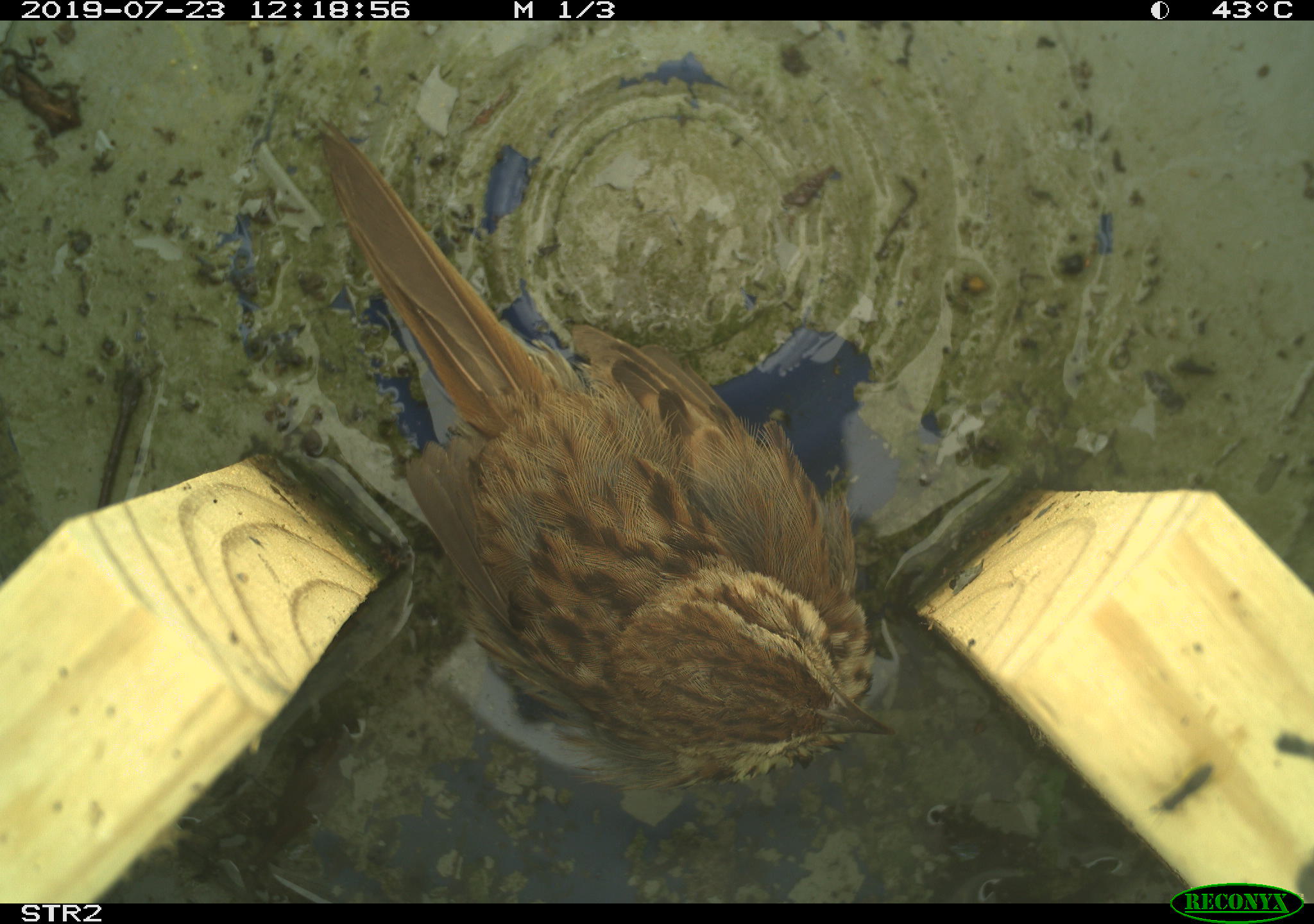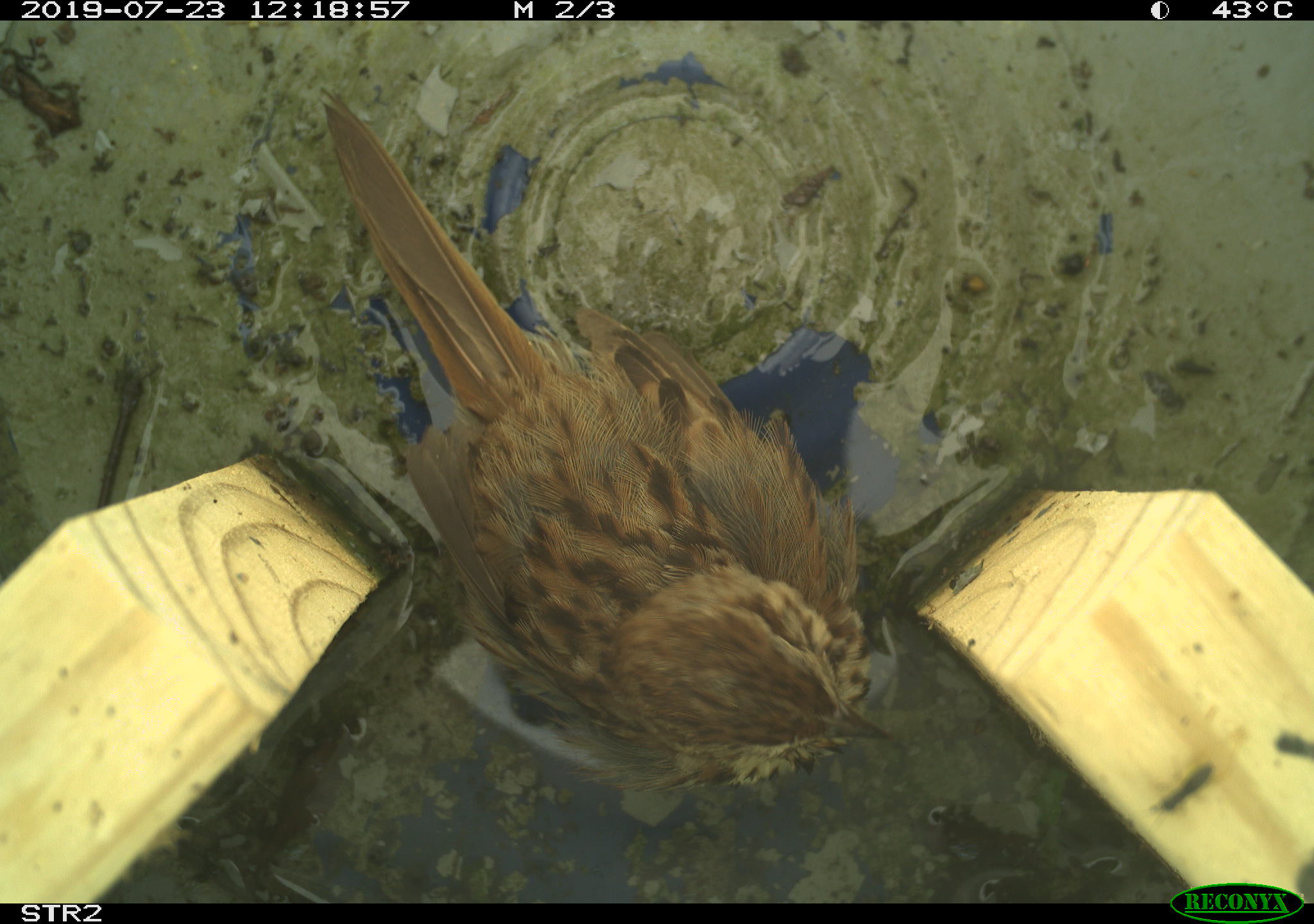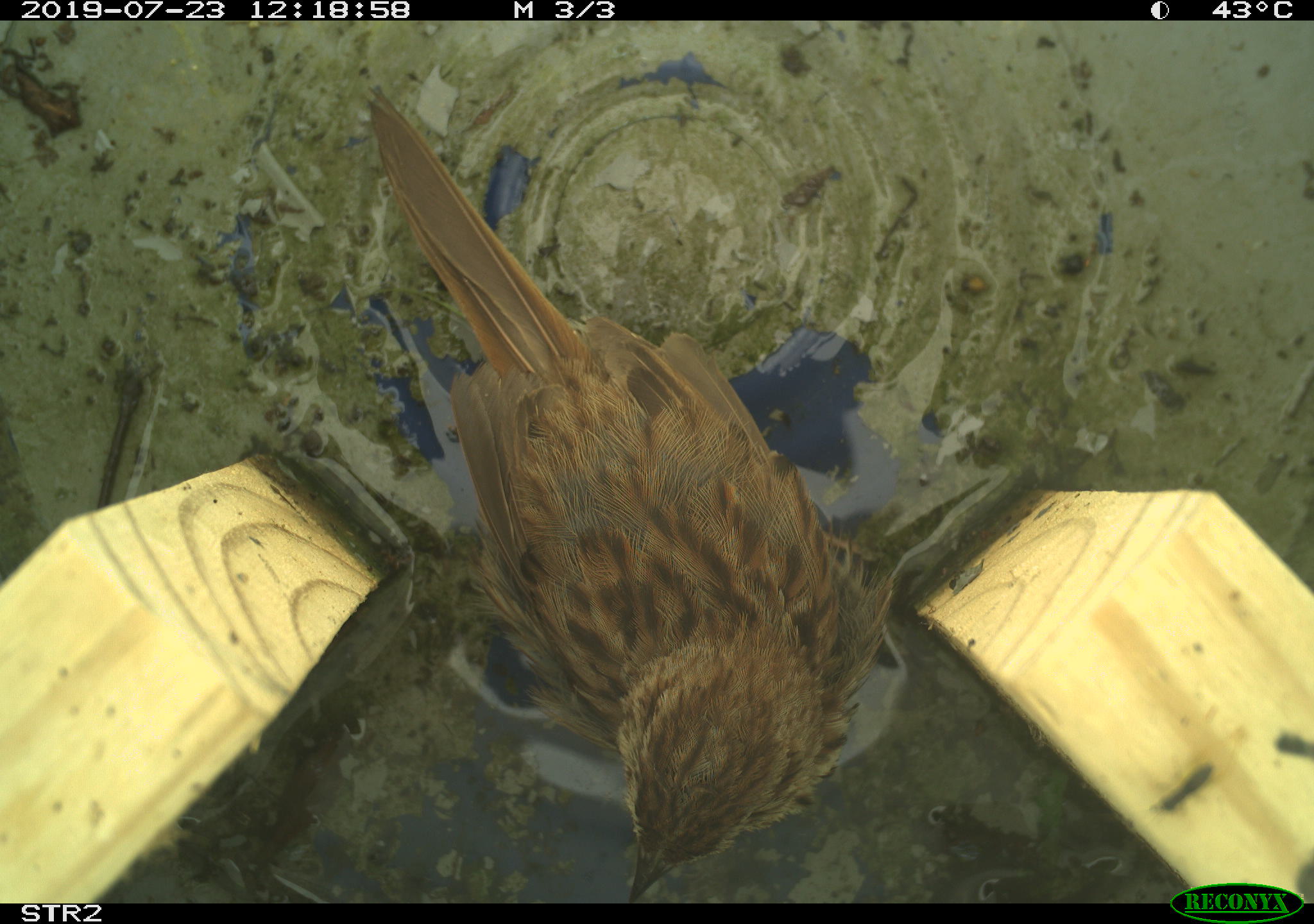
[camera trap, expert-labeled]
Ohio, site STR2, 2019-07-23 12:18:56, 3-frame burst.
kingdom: Animalia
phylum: Chordata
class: Aves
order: Passeriformes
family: Passerellidae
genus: Melospiza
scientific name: Melospiza melodia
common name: song sparrow